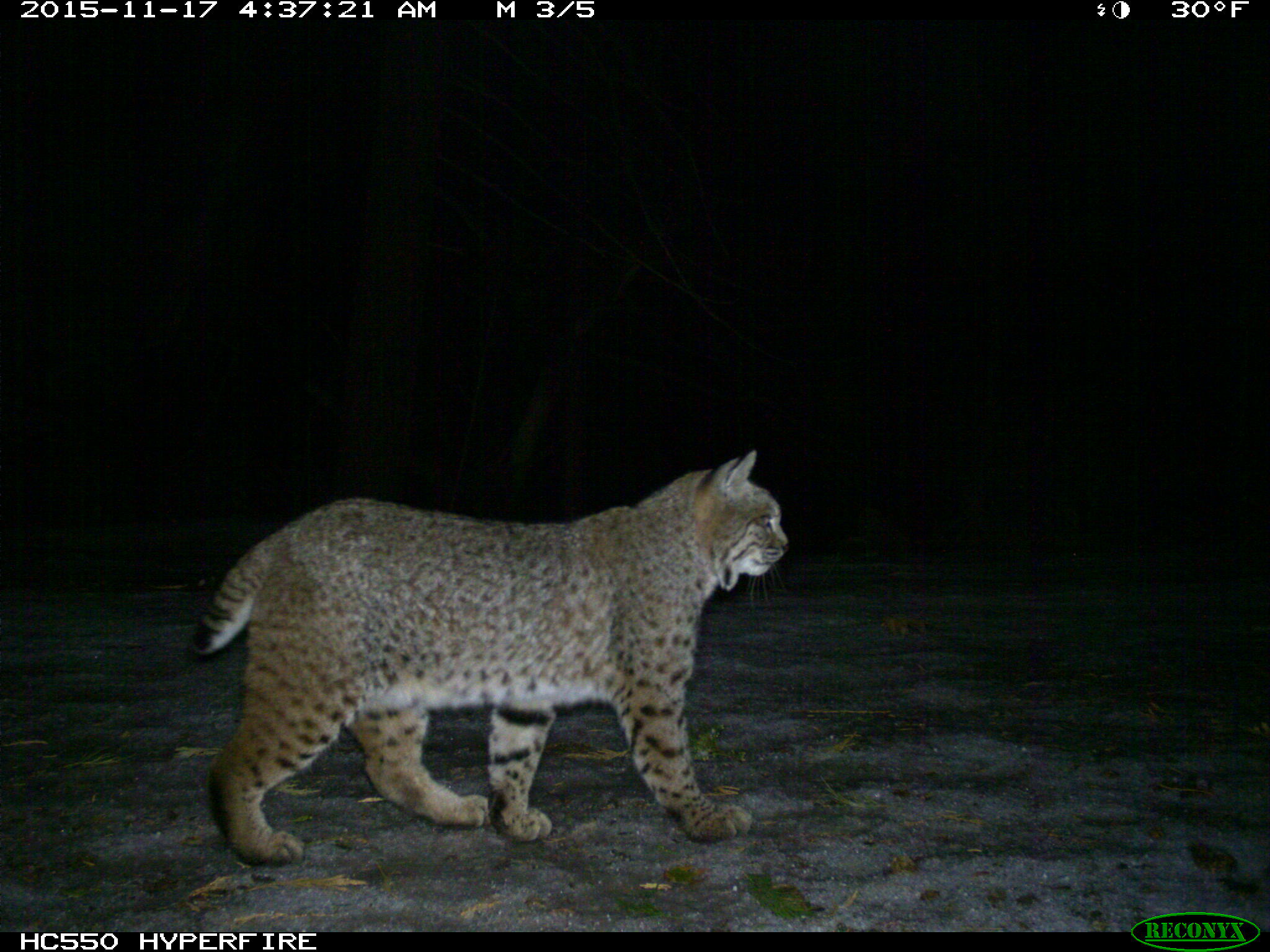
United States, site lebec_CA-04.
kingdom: Animalia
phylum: Chordata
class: Mammalia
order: Carnivora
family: Felidae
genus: Lynx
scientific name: Lynx rufus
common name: bobcat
Lynx rufus (bobcat).